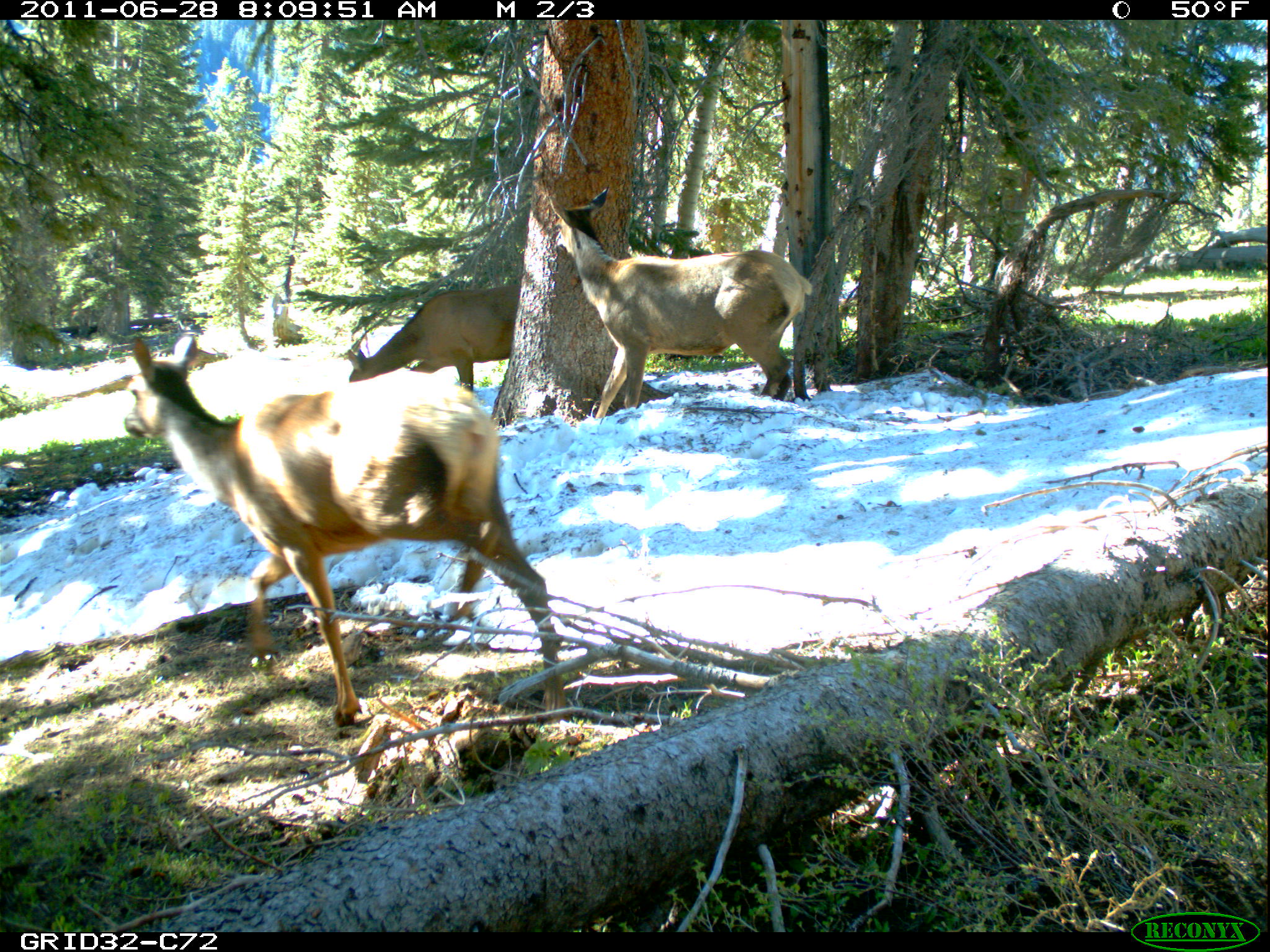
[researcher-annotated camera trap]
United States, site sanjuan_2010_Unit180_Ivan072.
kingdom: Animalia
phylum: Chordata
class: Mammalia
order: Artiodactyla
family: Cervidae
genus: Cervus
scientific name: Cervus elaphus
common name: red deer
Cervus elaphus (red deer).